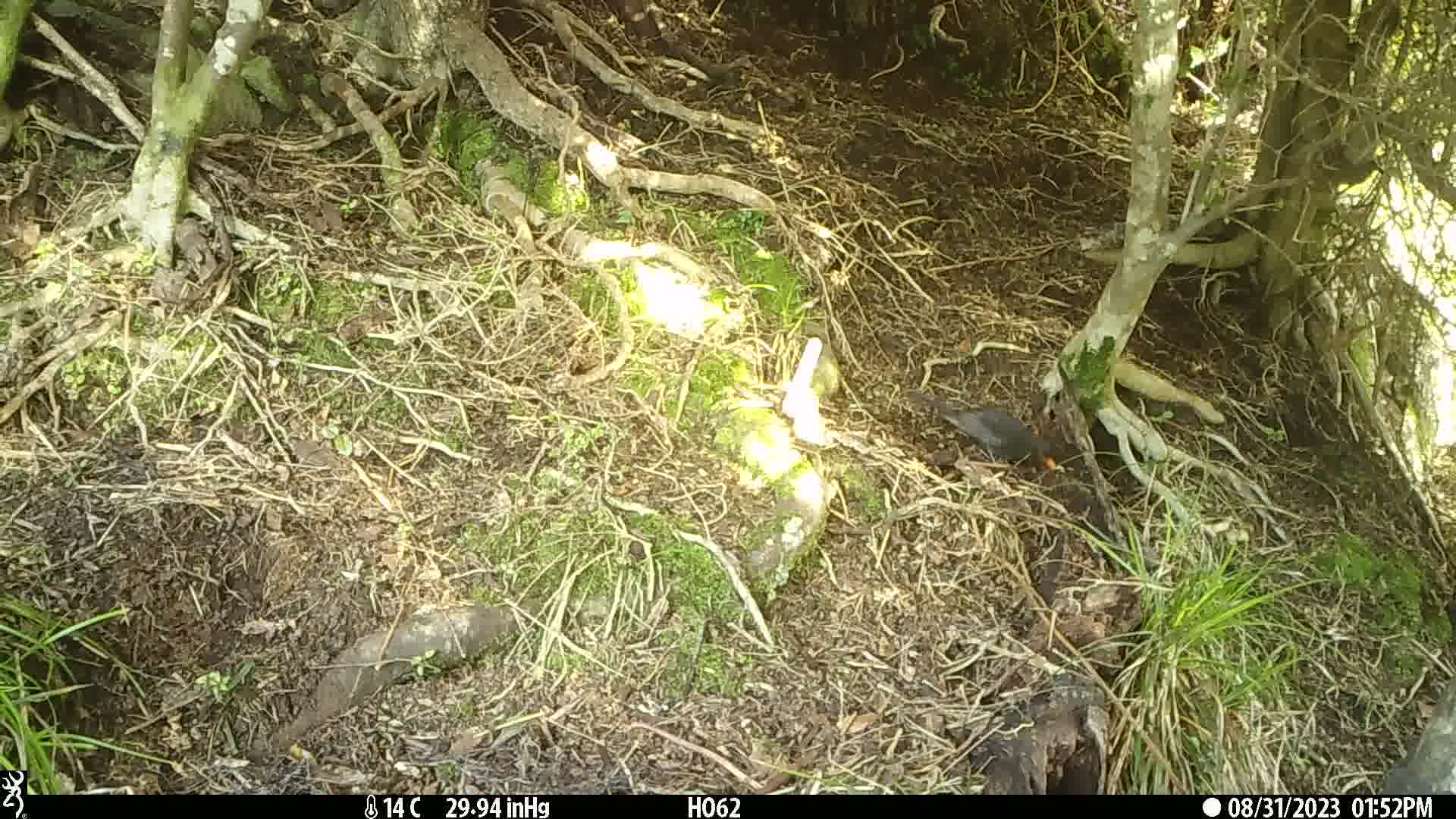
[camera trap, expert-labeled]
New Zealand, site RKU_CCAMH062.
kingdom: Animalia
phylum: Chordata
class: Aves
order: Passeriformes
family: Turdidae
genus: Turdus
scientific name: Turdus merula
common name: eurasian blackbird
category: blackbird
Blackbird (eurasian blackbird) (Turdus merula).